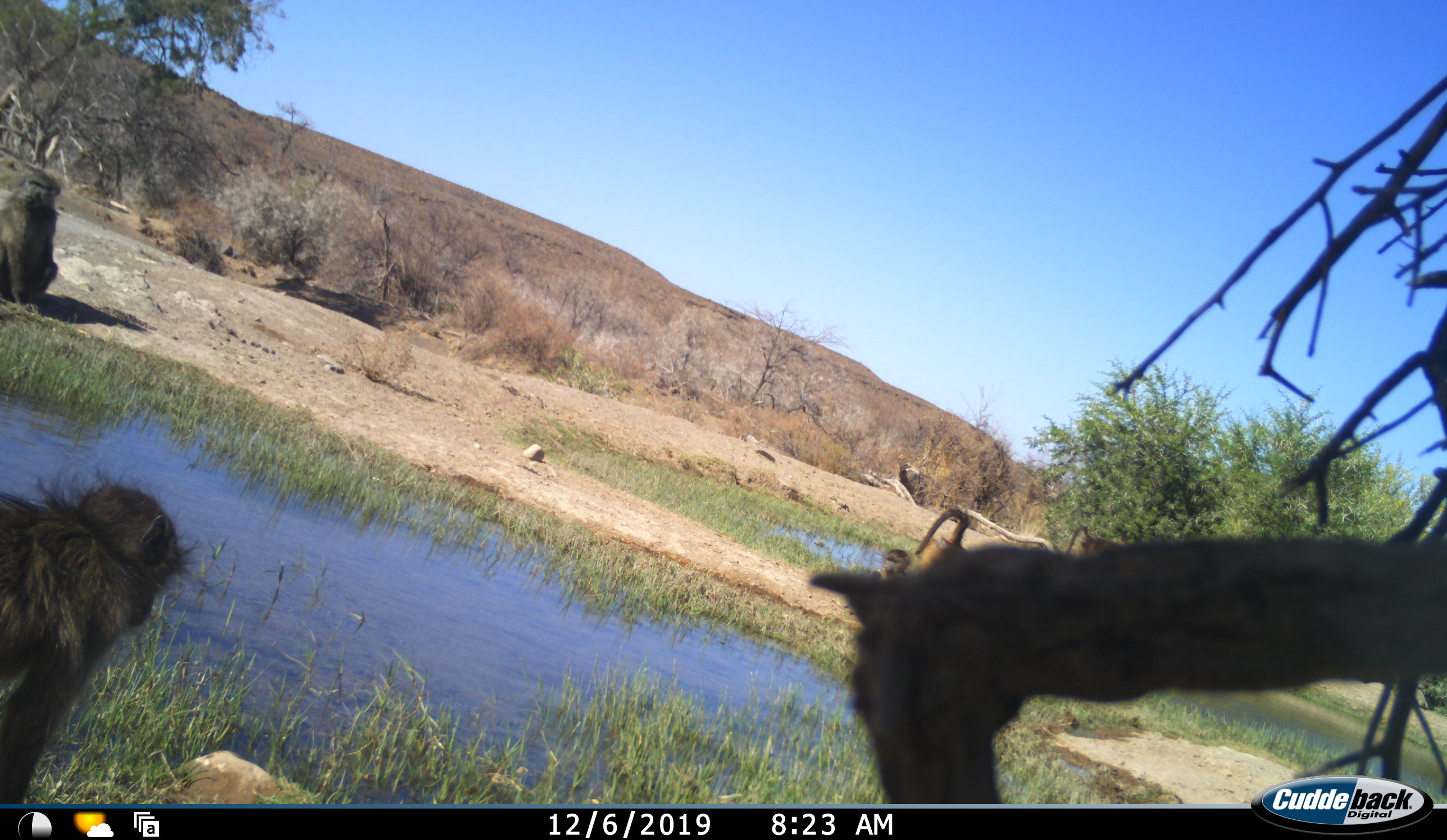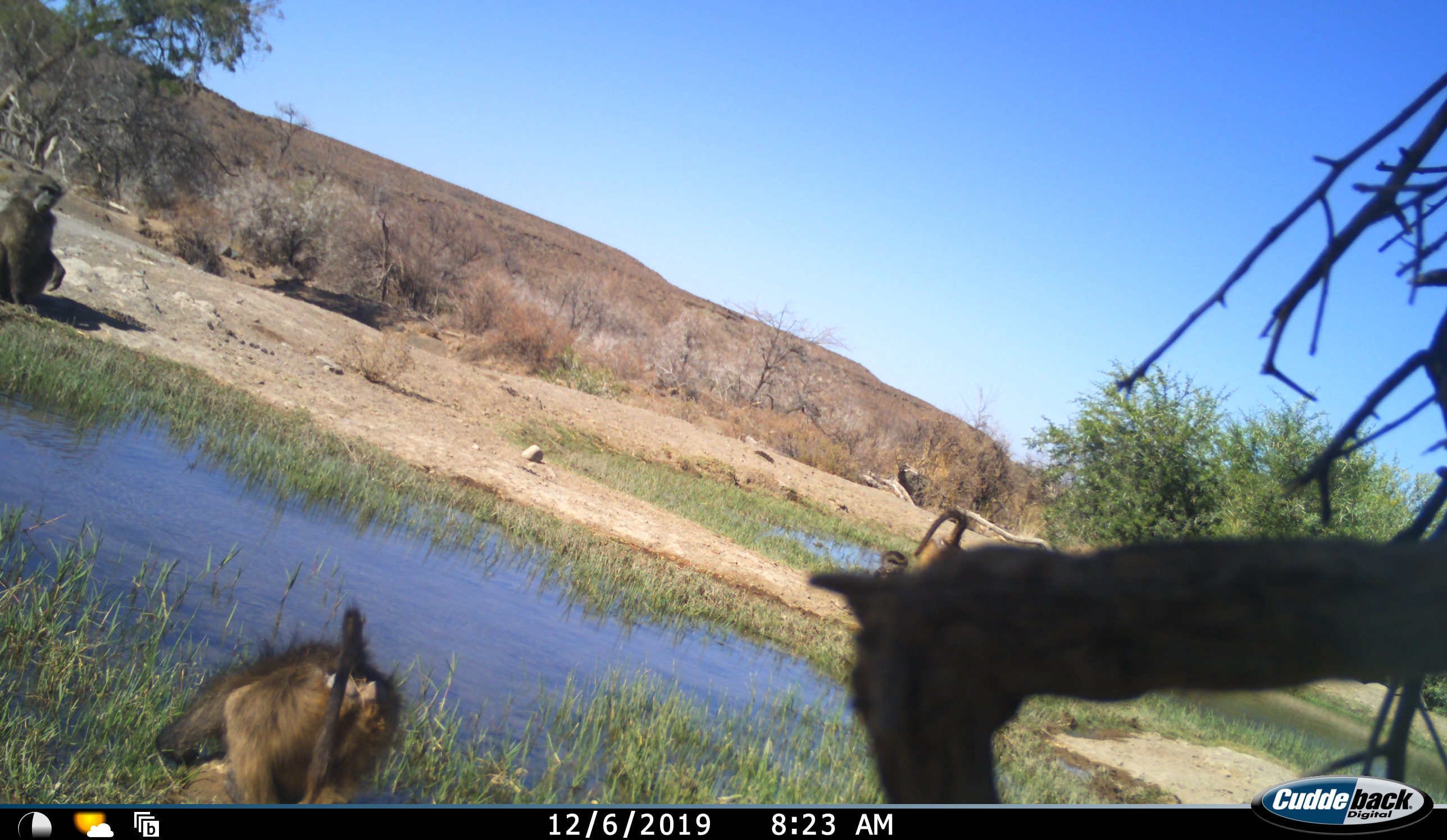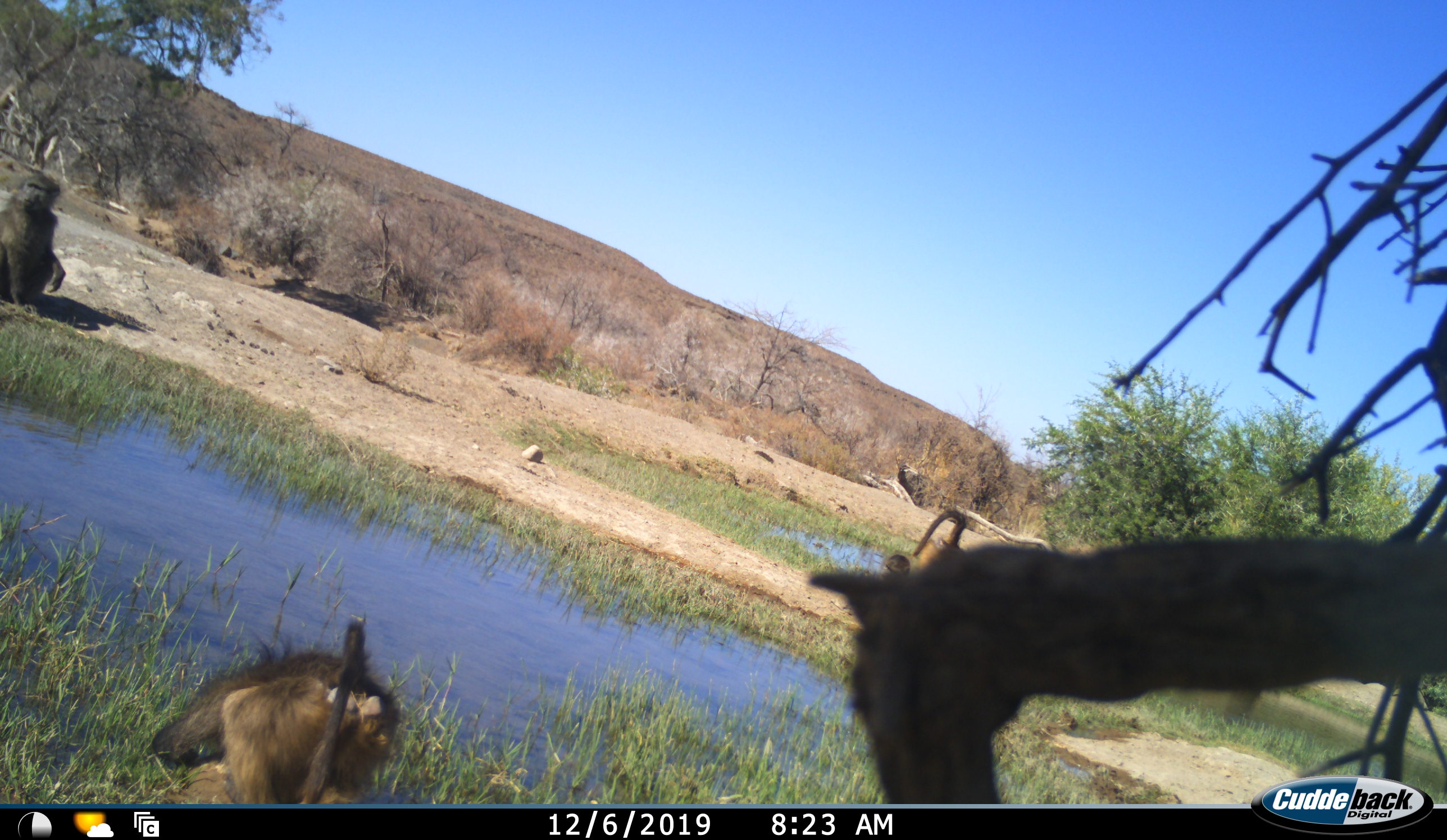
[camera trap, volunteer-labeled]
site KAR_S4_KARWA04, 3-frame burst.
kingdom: Animalia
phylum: Chordata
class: Mammalia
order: Primates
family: Cercopithecidae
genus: Papio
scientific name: Papio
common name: baboon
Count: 3.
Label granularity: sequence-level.